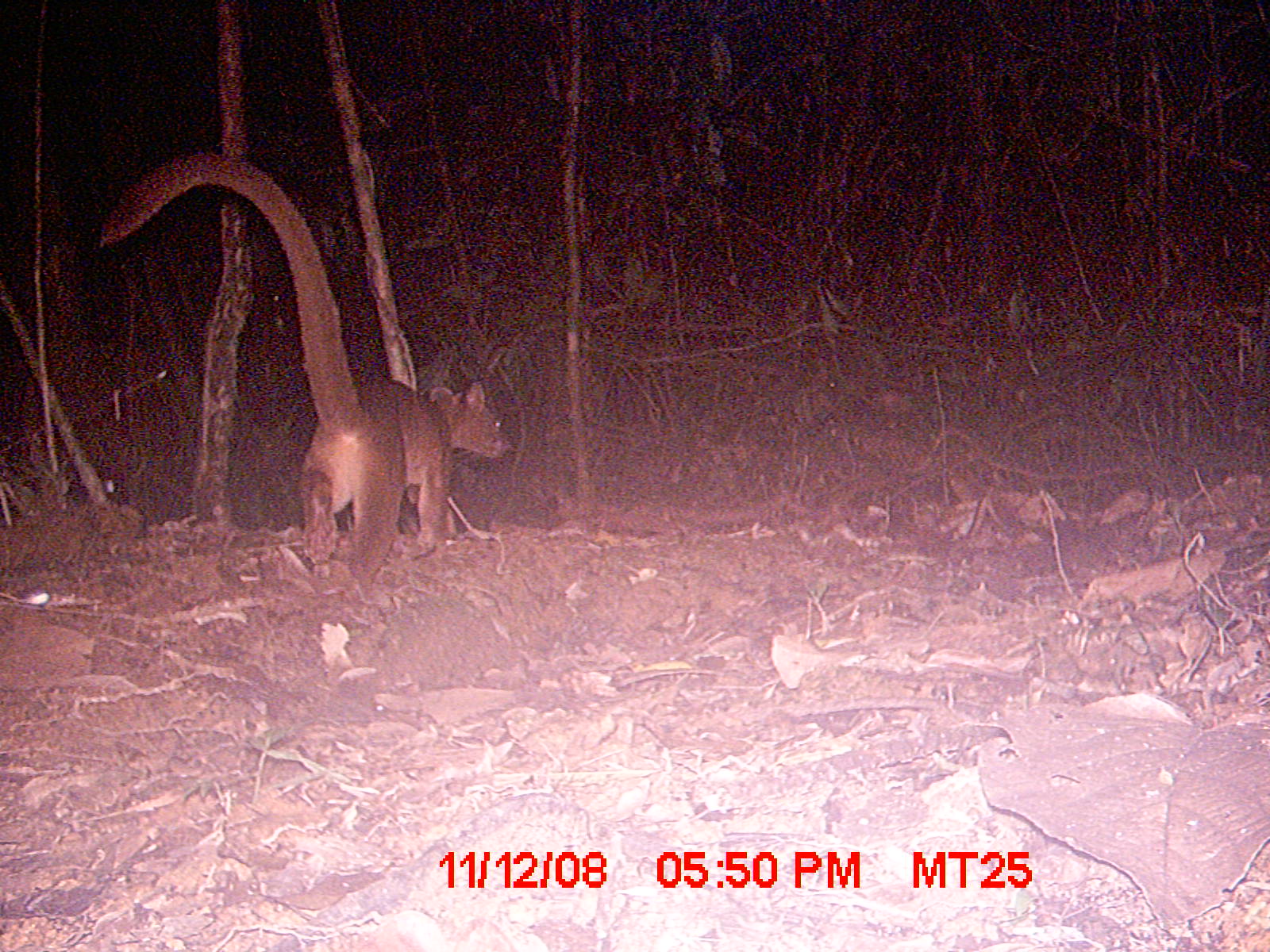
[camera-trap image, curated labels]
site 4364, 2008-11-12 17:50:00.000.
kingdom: Animalia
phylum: Chordata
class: Mammalia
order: Carnivora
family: Eupleridae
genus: Cryptoprocta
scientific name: Cryptoprocta ferox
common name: fossa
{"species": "Cryptoprocta ferox (fossa)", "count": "1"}